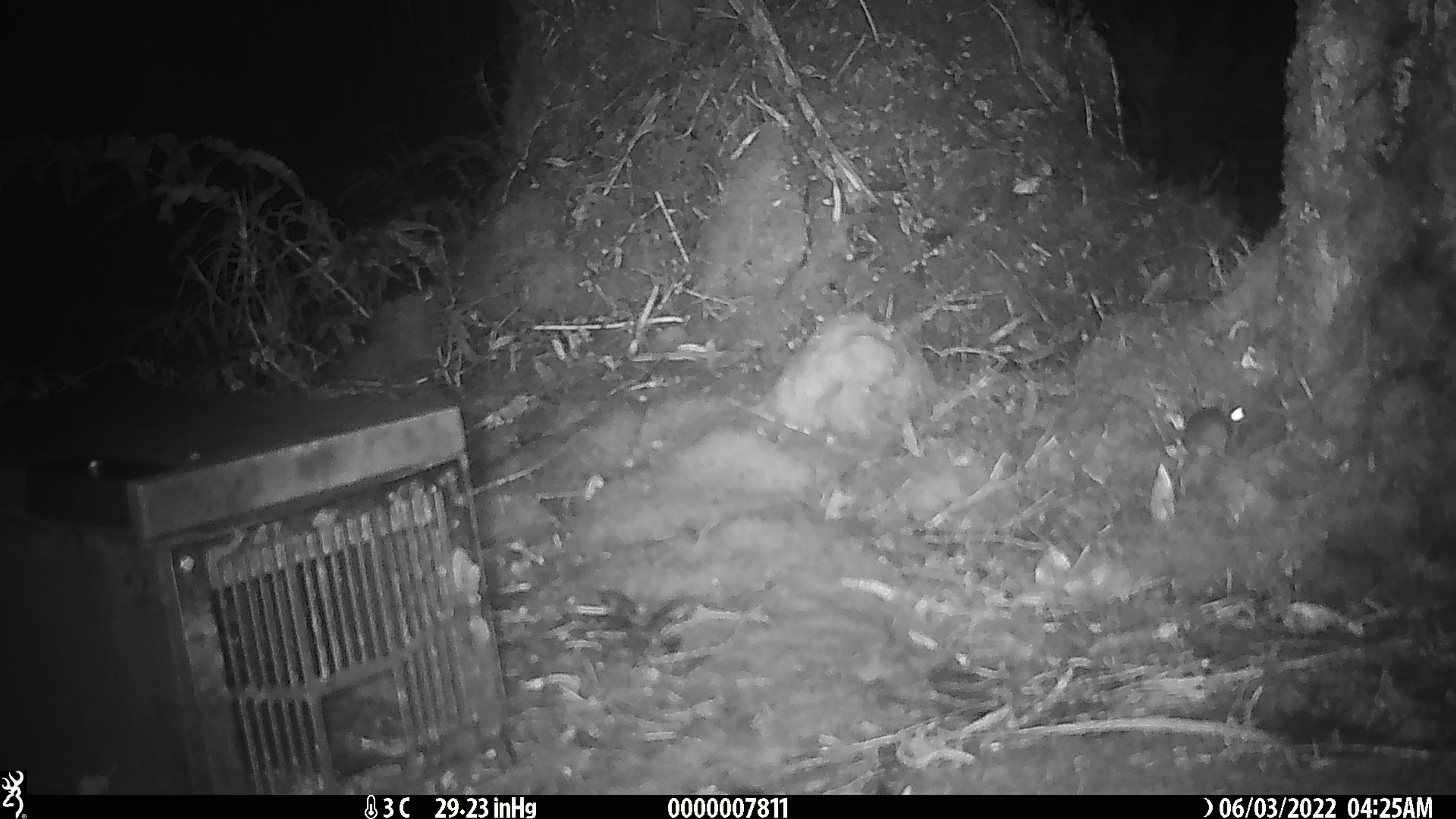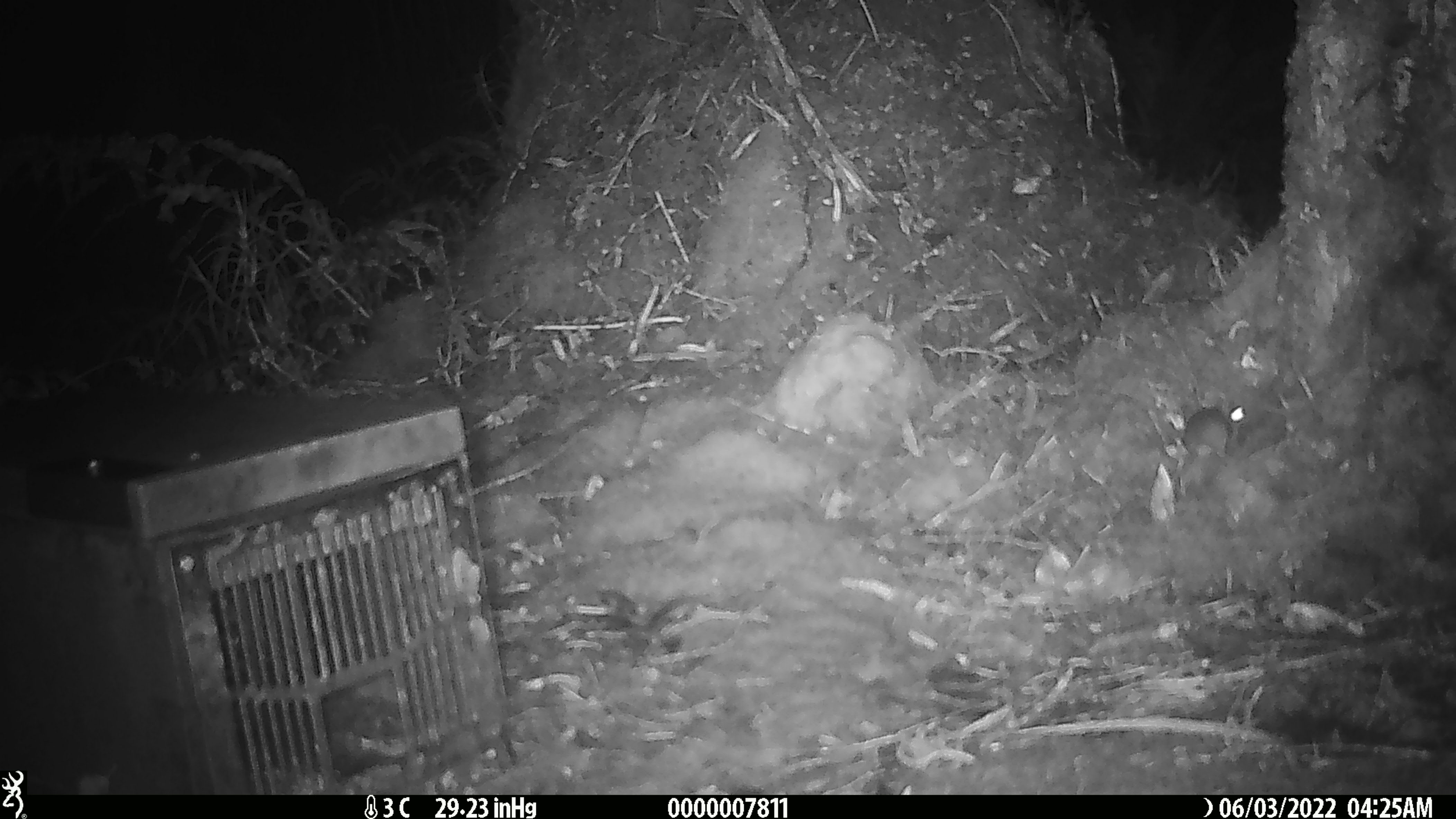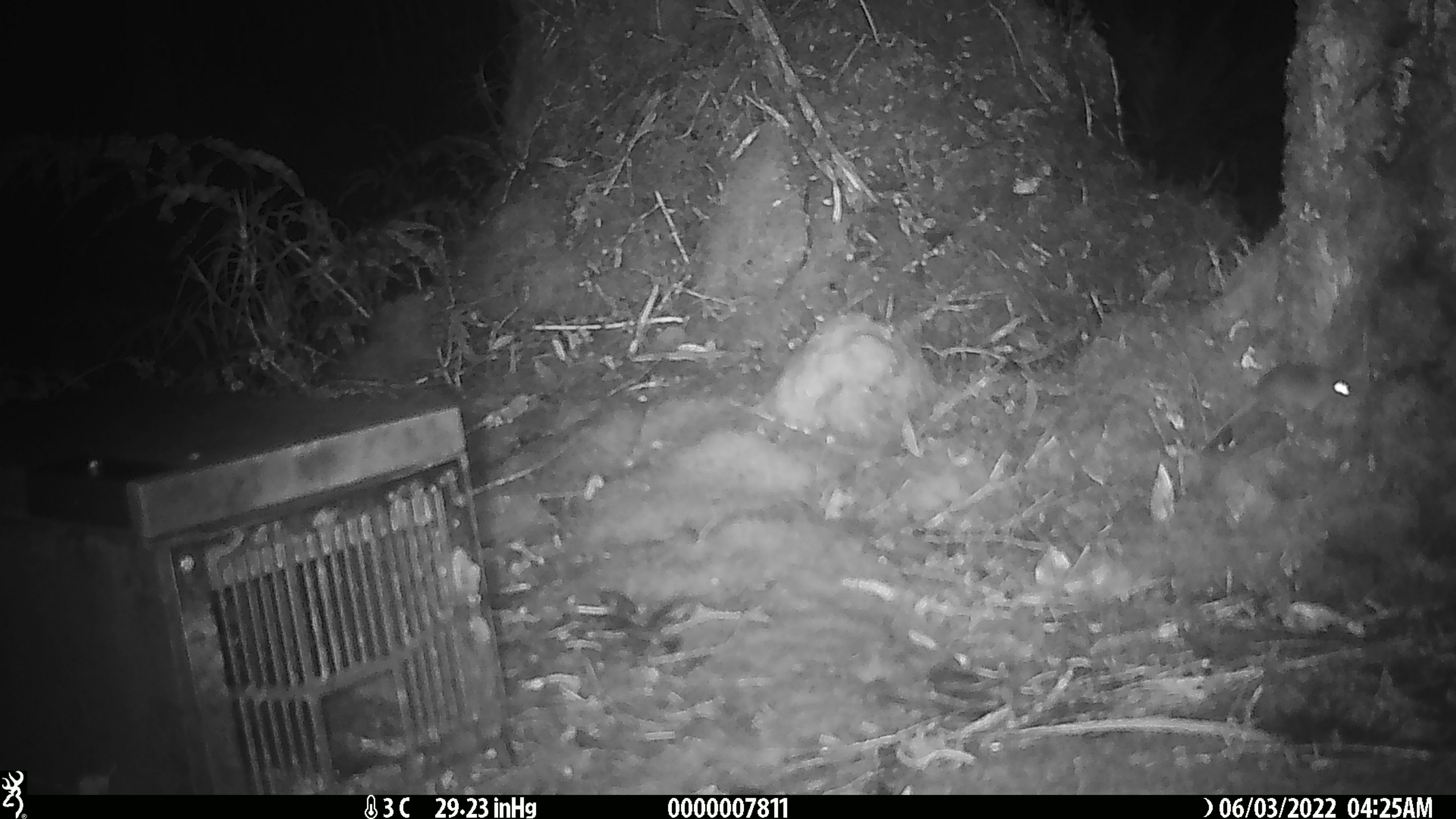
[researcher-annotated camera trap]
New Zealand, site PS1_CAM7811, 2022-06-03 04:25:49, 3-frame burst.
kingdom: Animalia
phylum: Chordata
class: Mammalia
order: Rodentia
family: Muridae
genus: Mus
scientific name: Mus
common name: mouse